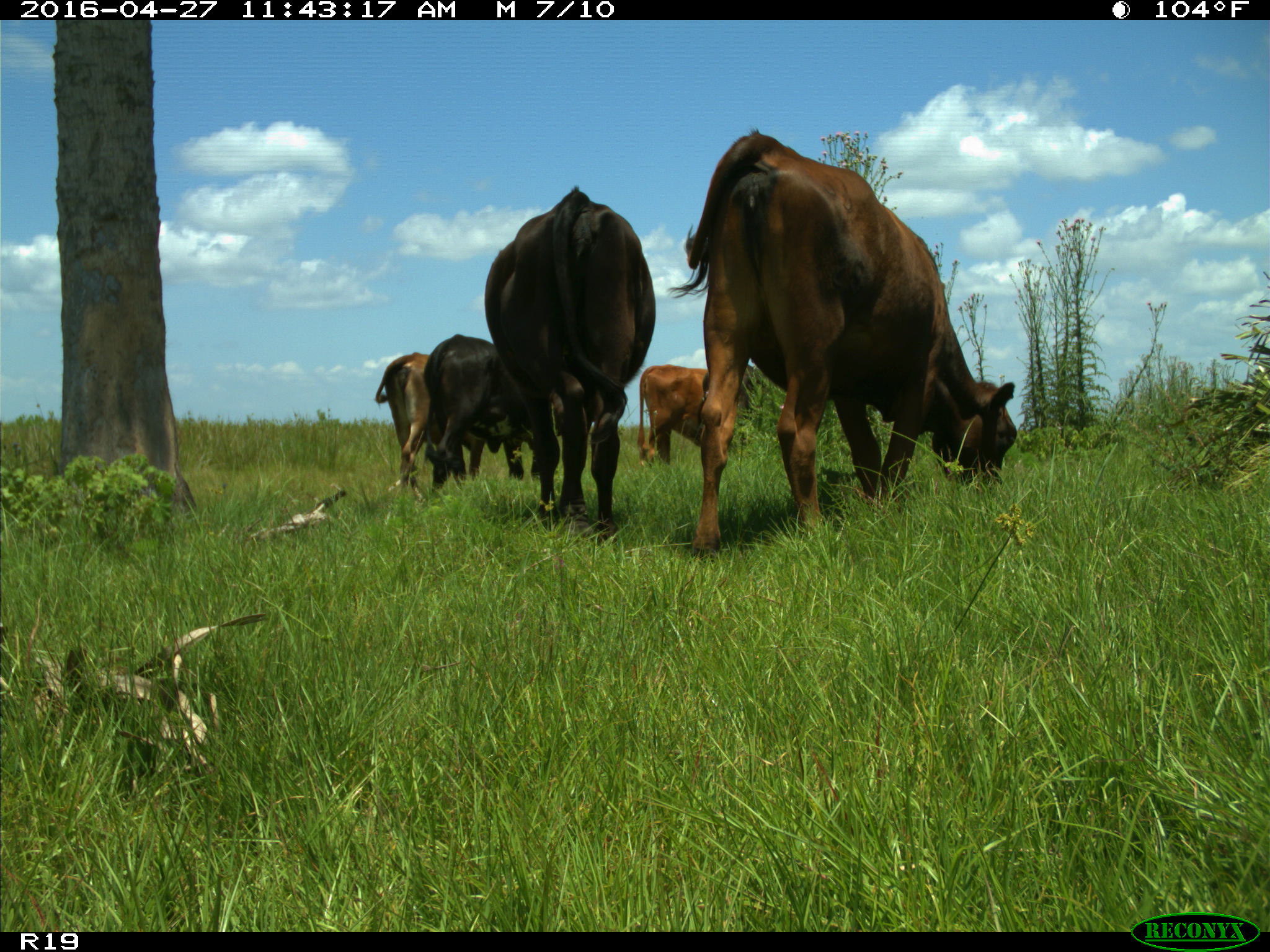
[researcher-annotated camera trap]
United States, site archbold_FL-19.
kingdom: Animalia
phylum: Chordata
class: Mammalia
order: Artiodactyla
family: Bovidae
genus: Bos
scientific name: Bos taurus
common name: domestic cow